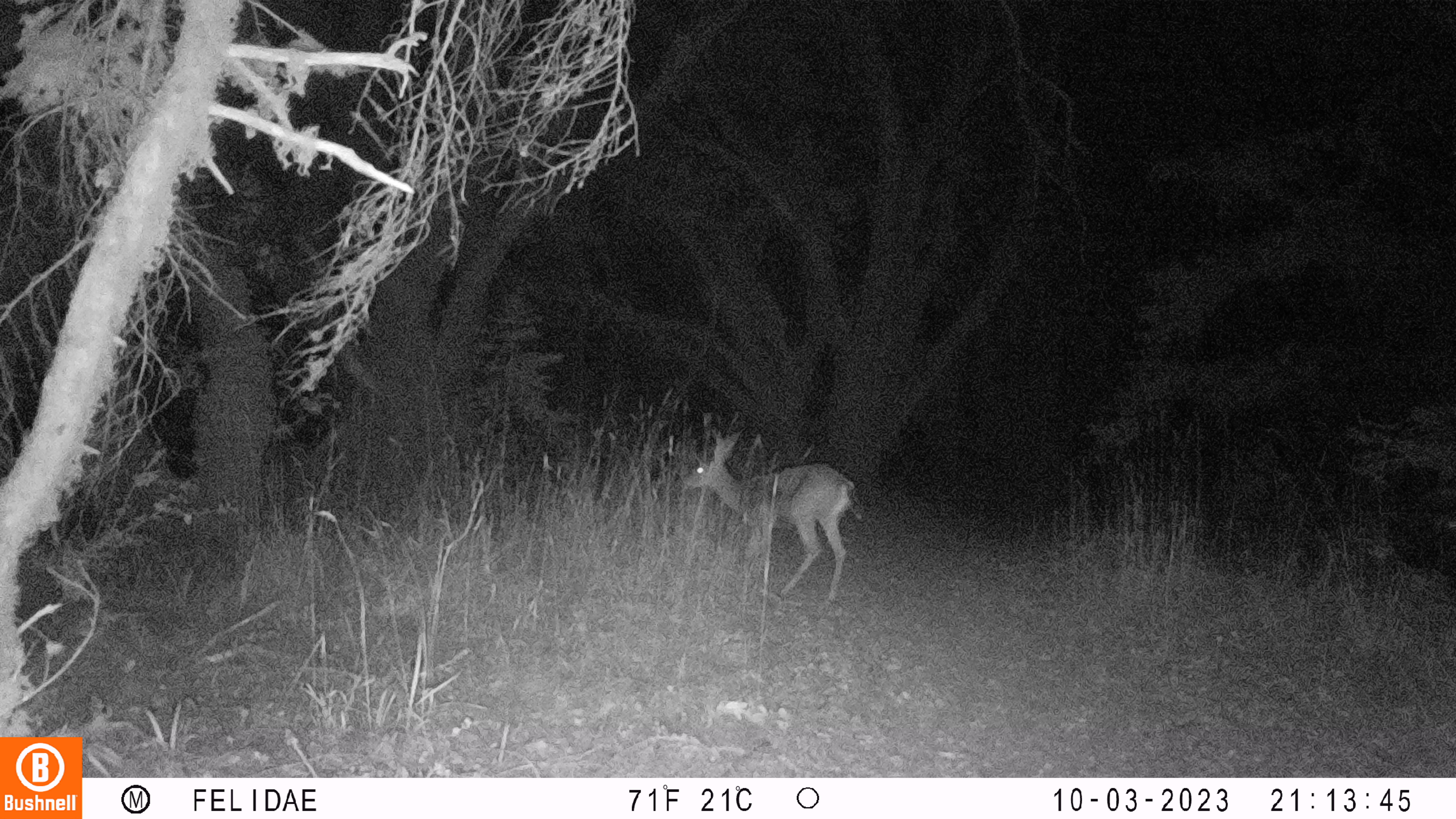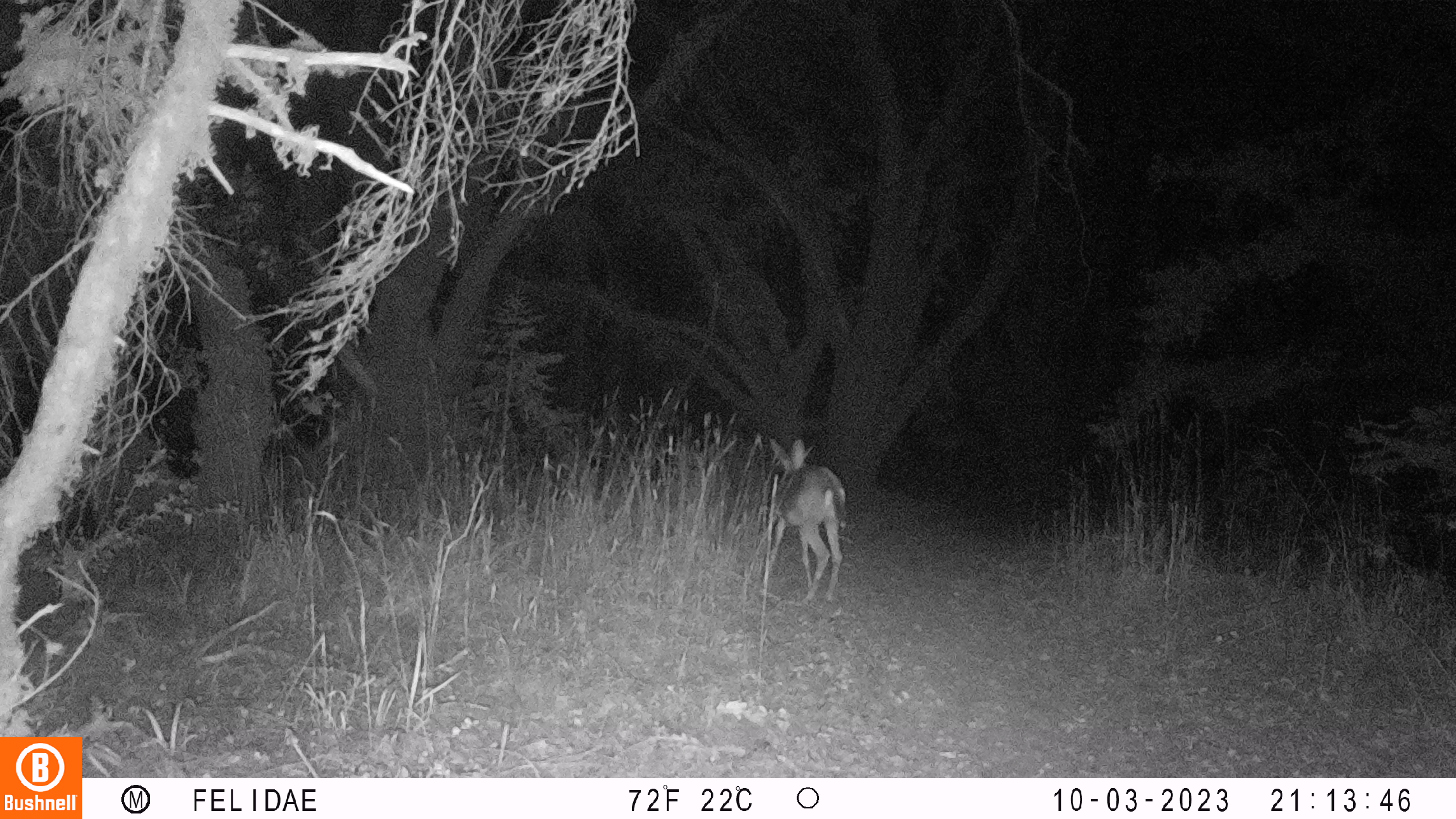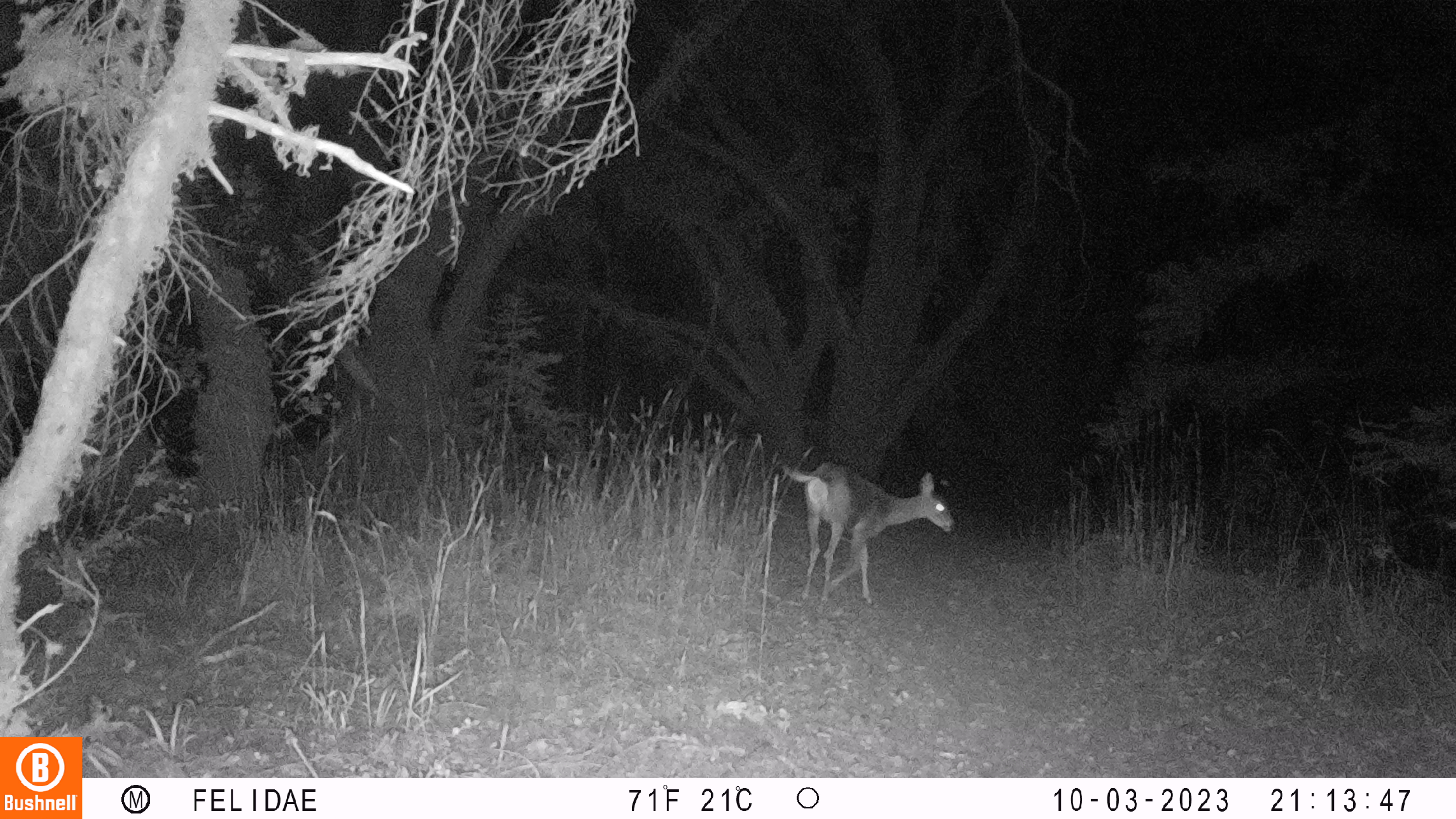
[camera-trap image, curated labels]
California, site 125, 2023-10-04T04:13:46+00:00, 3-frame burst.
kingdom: Animalia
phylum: Chordata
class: Mammalia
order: Artiodactyla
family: Cervidae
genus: Odocoileus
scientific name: Odocoileus hemionus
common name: mule deer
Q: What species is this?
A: Mule deer (Odocoileus hemionus).